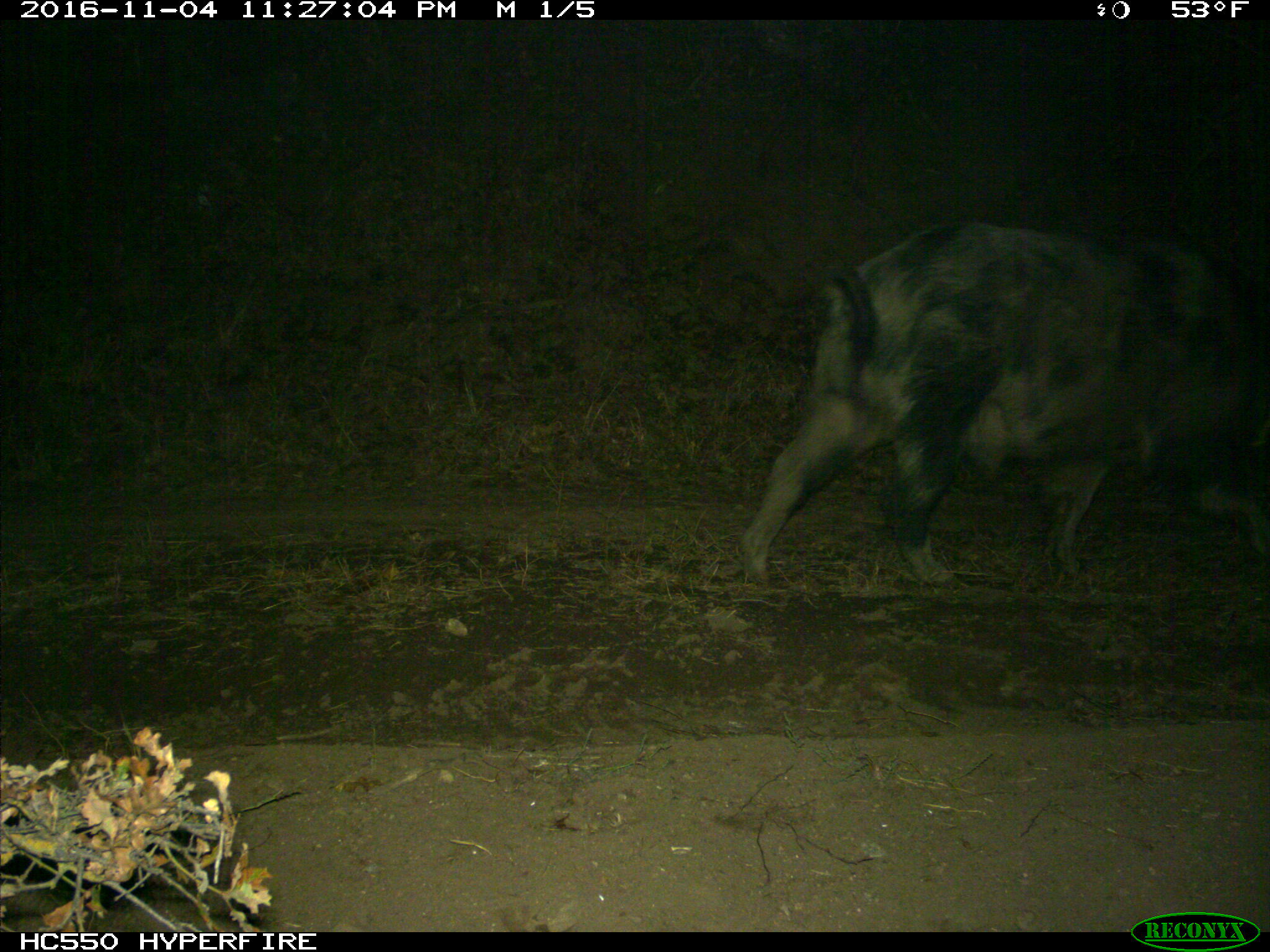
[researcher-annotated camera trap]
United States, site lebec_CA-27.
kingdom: Animalia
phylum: Chordata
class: Mammalia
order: Artiodactyla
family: Suidae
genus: Sus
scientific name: Sus scrofa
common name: wild boar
Sus scrofa (wild boar).